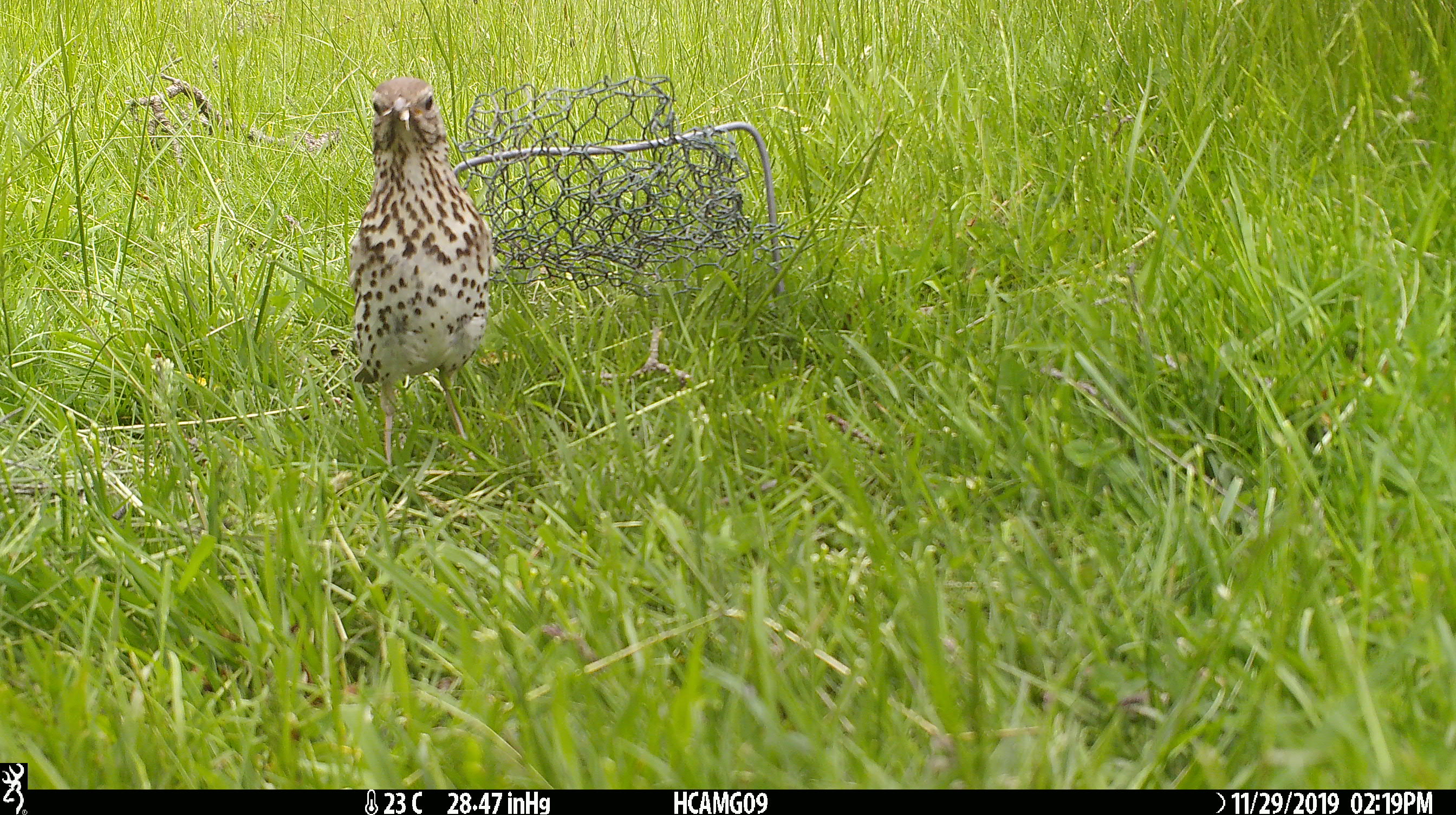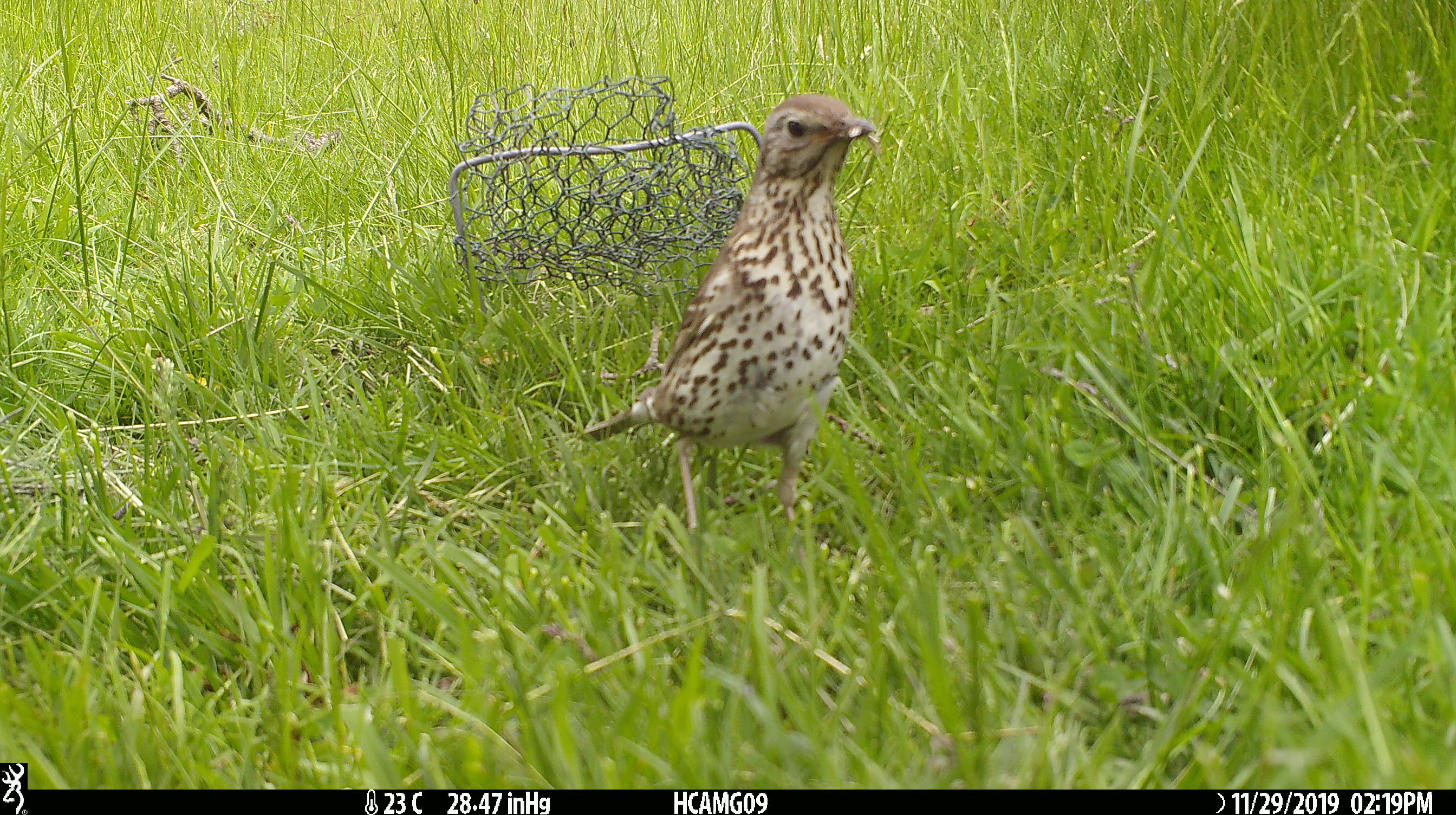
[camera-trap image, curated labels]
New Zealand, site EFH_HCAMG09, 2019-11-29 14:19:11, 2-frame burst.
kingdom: Animalia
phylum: Chordata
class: Aves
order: Passeriformes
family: Turdidae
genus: Turdus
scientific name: Turdus philomelos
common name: song thrush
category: thrush